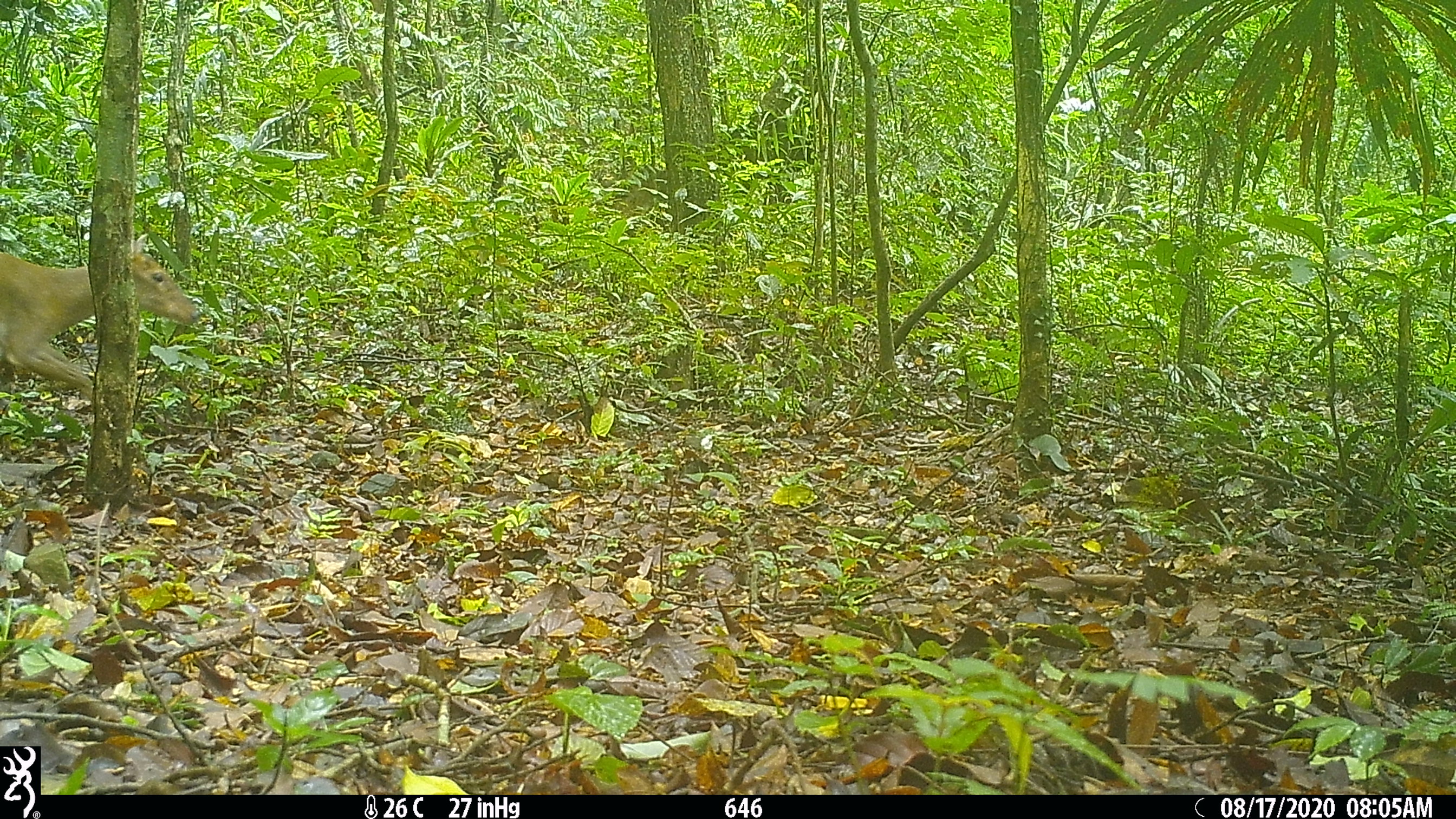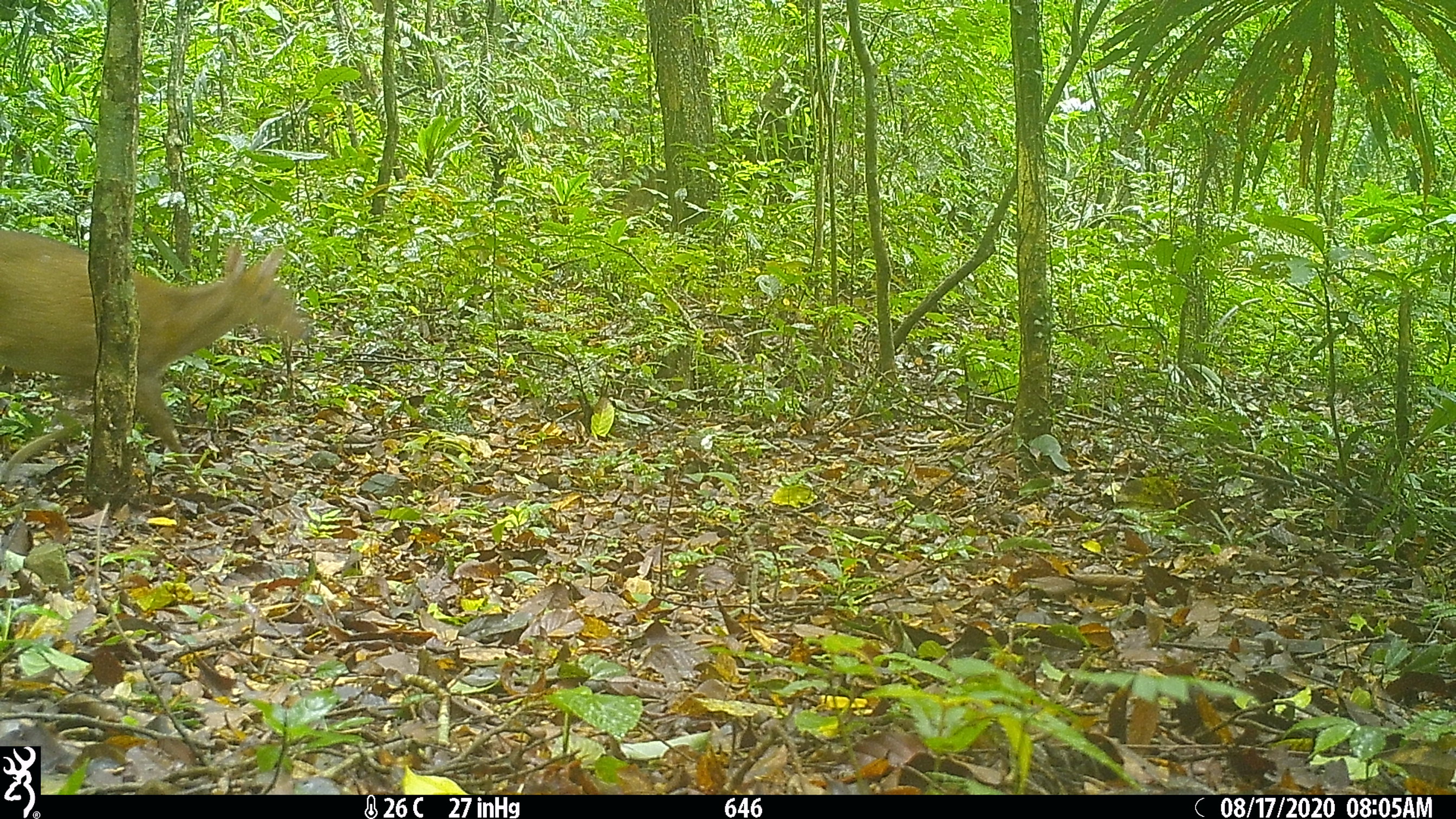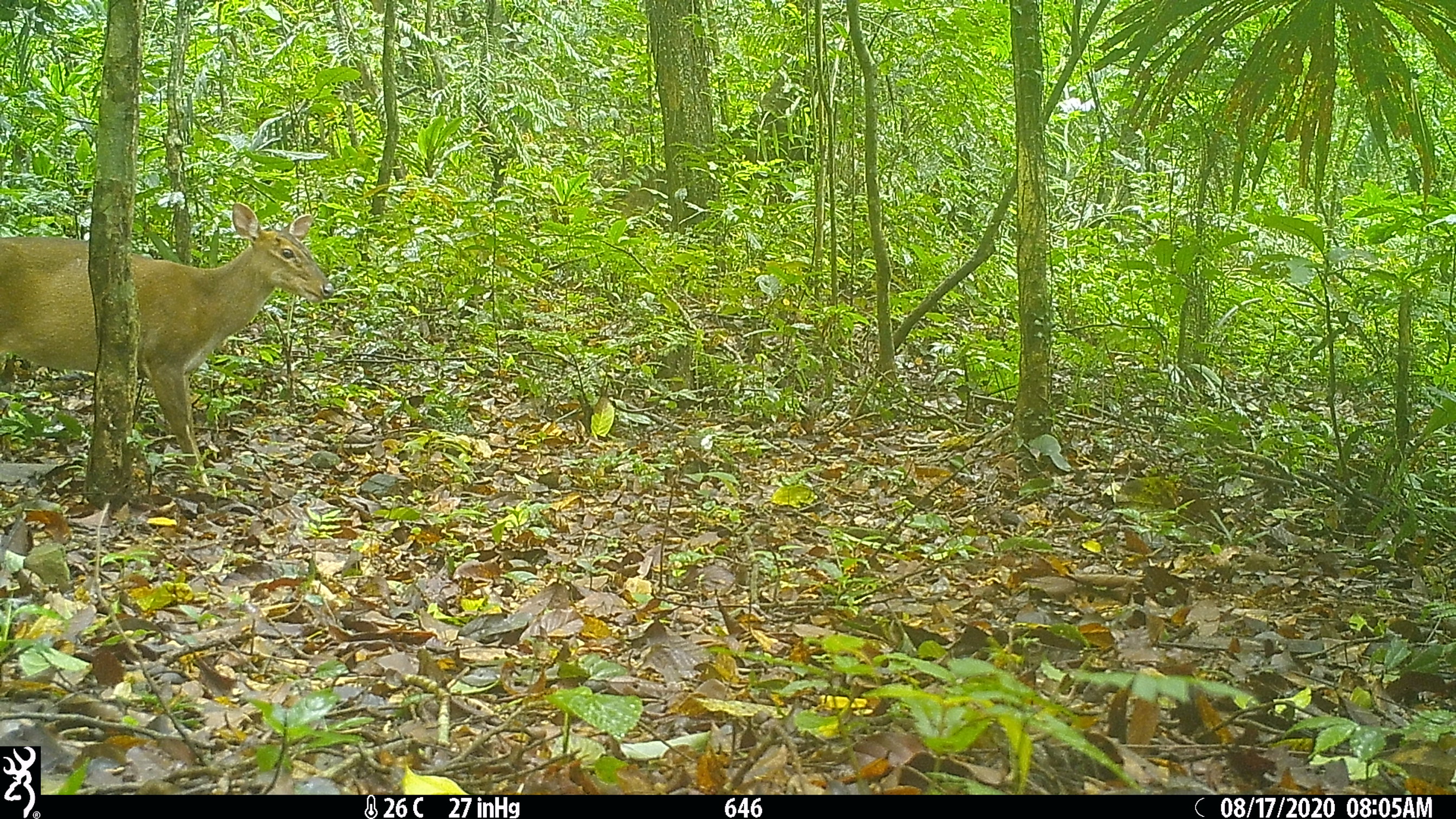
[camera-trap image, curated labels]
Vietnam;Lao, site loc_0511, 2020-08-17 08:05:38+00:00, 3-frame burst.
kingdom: Animalia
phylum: Chordata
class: Mammalia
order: Artiodactyla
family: Cervidae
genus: Muntiacus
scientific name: Muntiacus vuquangensis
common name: large-antlered muntjac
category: large antlered muntjac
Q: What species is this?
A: Large antlered muntjac (large-antlered muntjac) (Muntiacus vuquangensis).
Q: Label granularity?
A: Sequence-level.